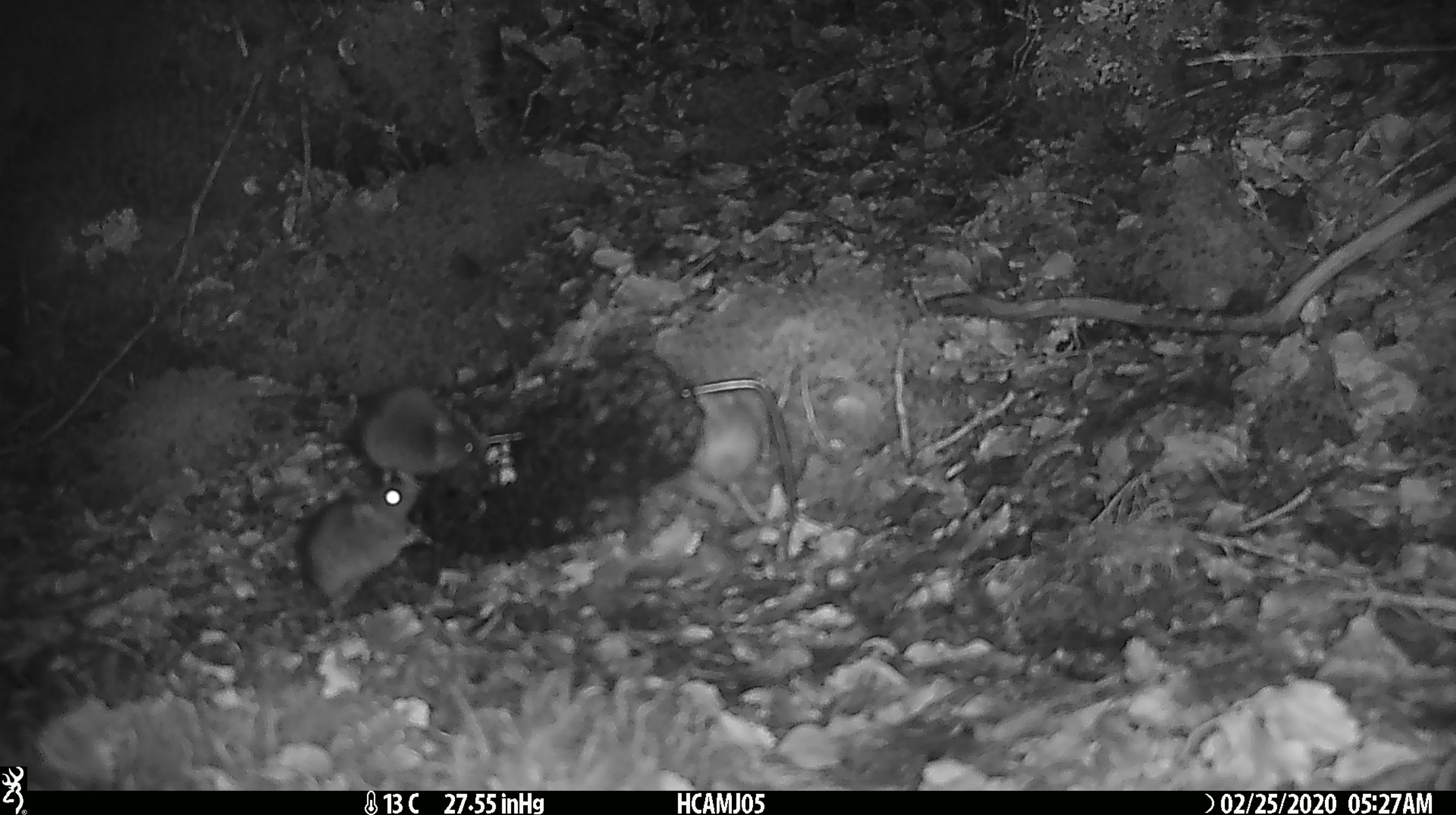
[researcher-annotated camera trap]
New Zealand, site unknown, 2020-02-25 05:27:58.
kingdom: Animalia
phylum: Chordata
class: Mammalia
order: Rodentia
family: Muridae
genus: Mus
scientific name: Mus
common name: mouse